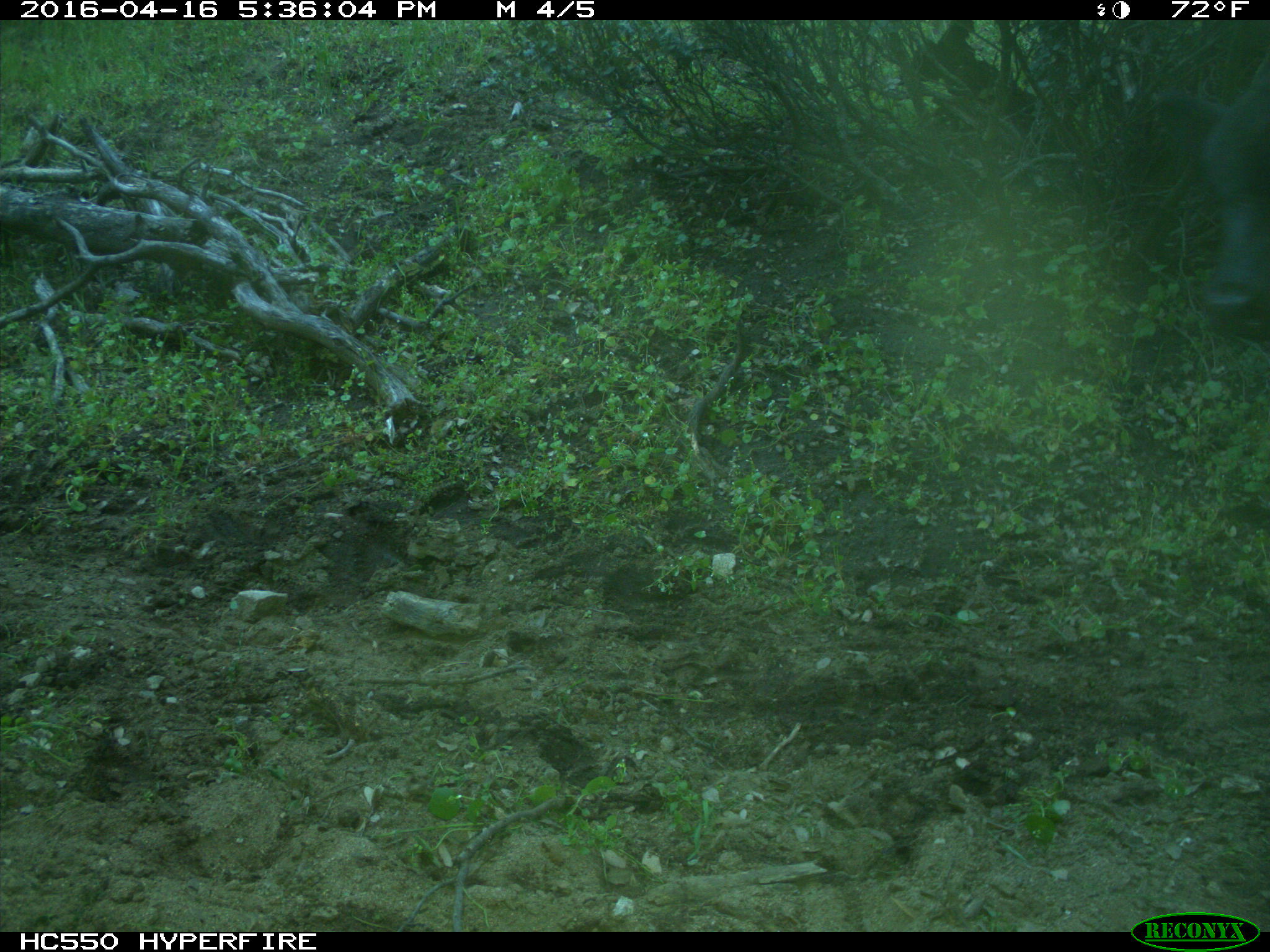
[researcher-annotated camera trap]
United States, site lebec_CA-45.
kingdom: Animalia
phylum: Chordata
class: Mammalia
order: Artiodactyla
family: Bovidae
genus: Bos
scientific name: Bos taurus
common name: domestic cow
Bos taurus (domestic cow).